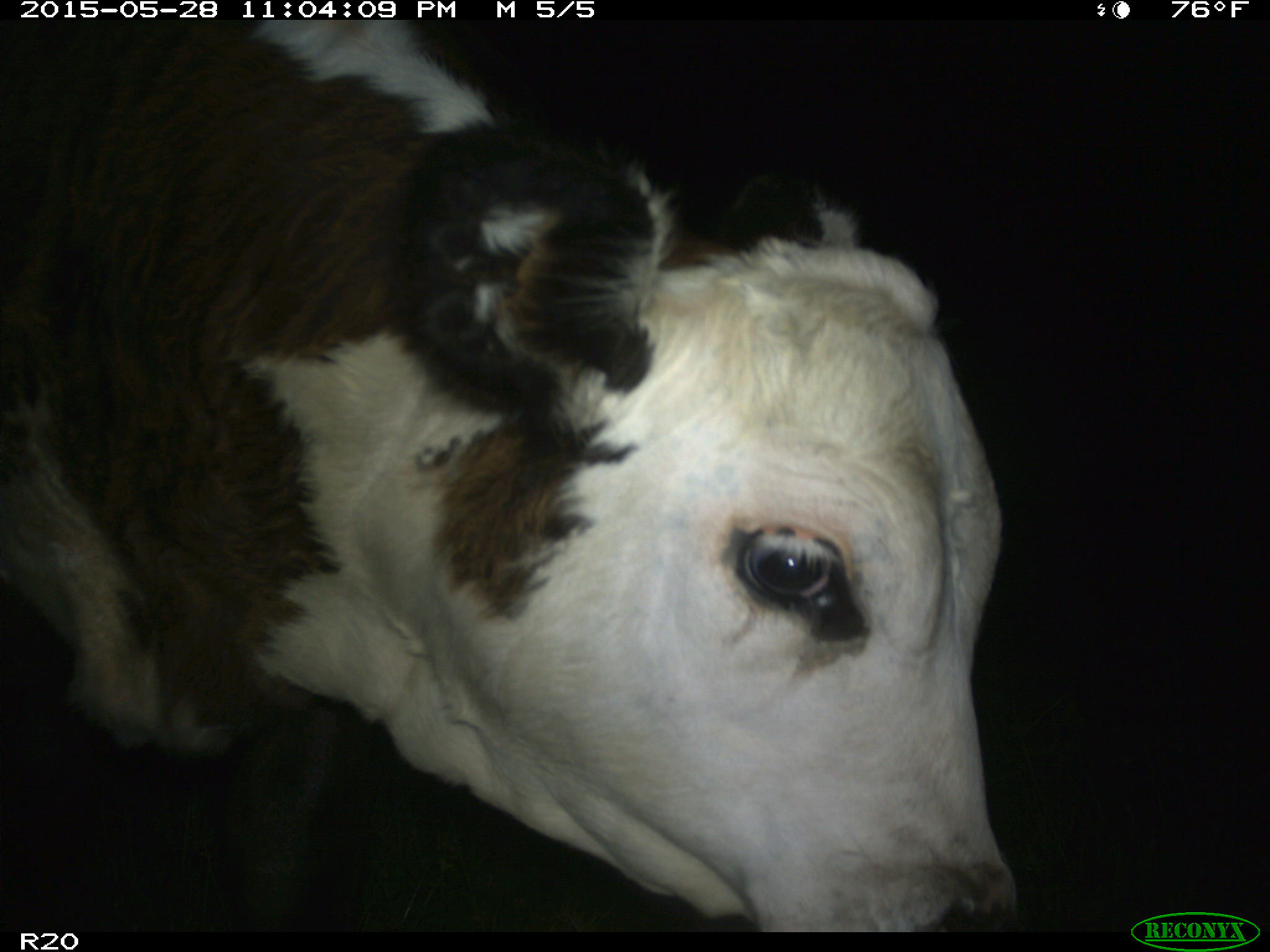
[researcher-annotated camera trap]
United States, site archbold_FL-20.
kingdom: Animalia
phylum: Chordata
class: Mammalia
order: Artiodactyla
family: Bovidae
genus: Bos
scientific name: Bos taurus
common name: domestic cow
Bos taurus (domestic cow).